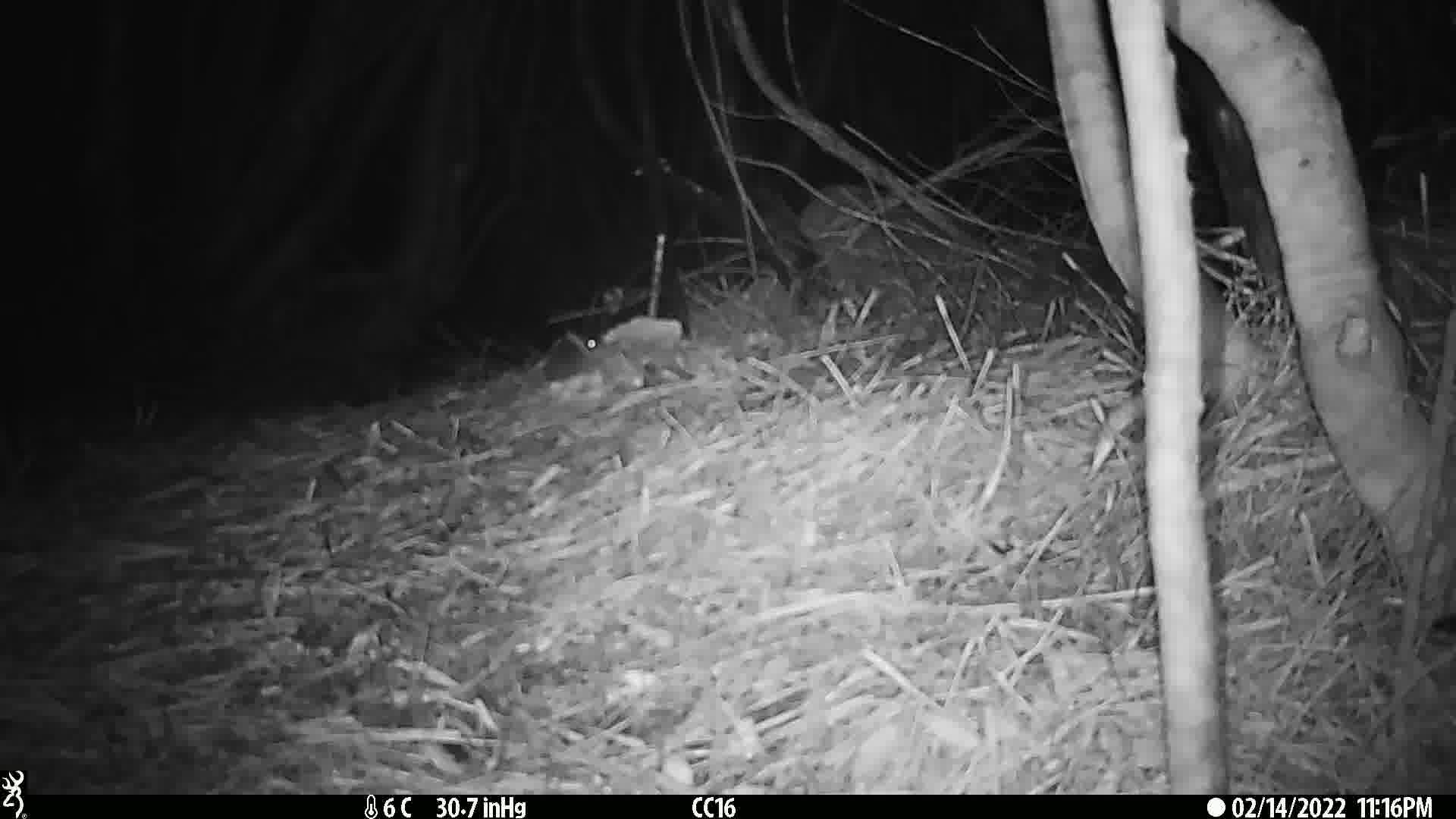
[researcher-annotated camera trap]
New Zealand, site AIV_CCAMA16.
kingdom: Animalia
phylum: Chordata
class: Mammalia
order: Rodentia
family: Muridae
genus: Mus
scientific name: Mus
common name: mouse